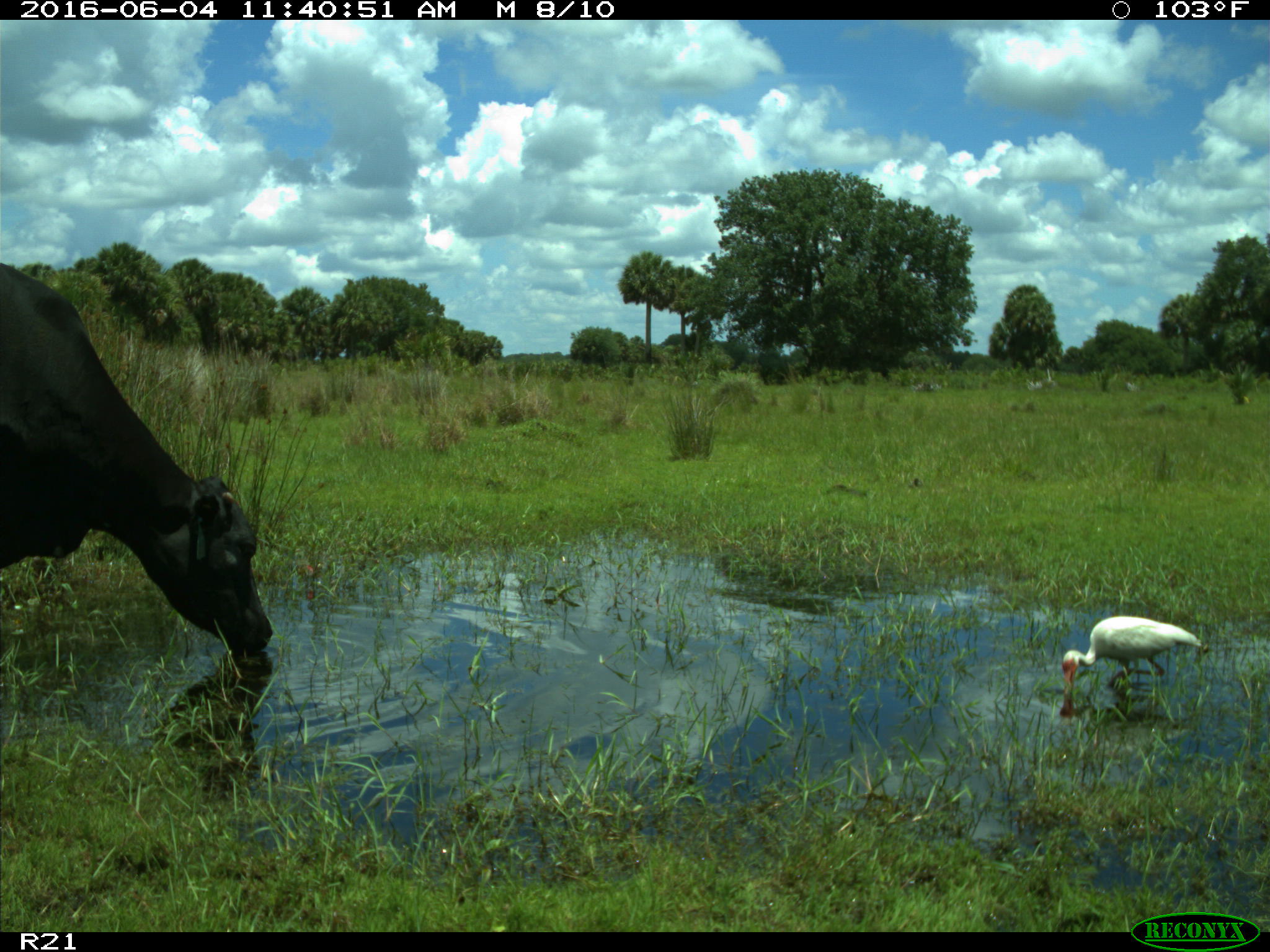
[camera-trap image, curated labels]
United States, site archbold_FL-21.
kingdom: Animalia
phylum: Chordata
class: Mammalia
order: Artiodactyla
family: Bovidae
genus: Bos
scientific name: Bos taurus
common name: domestic cow